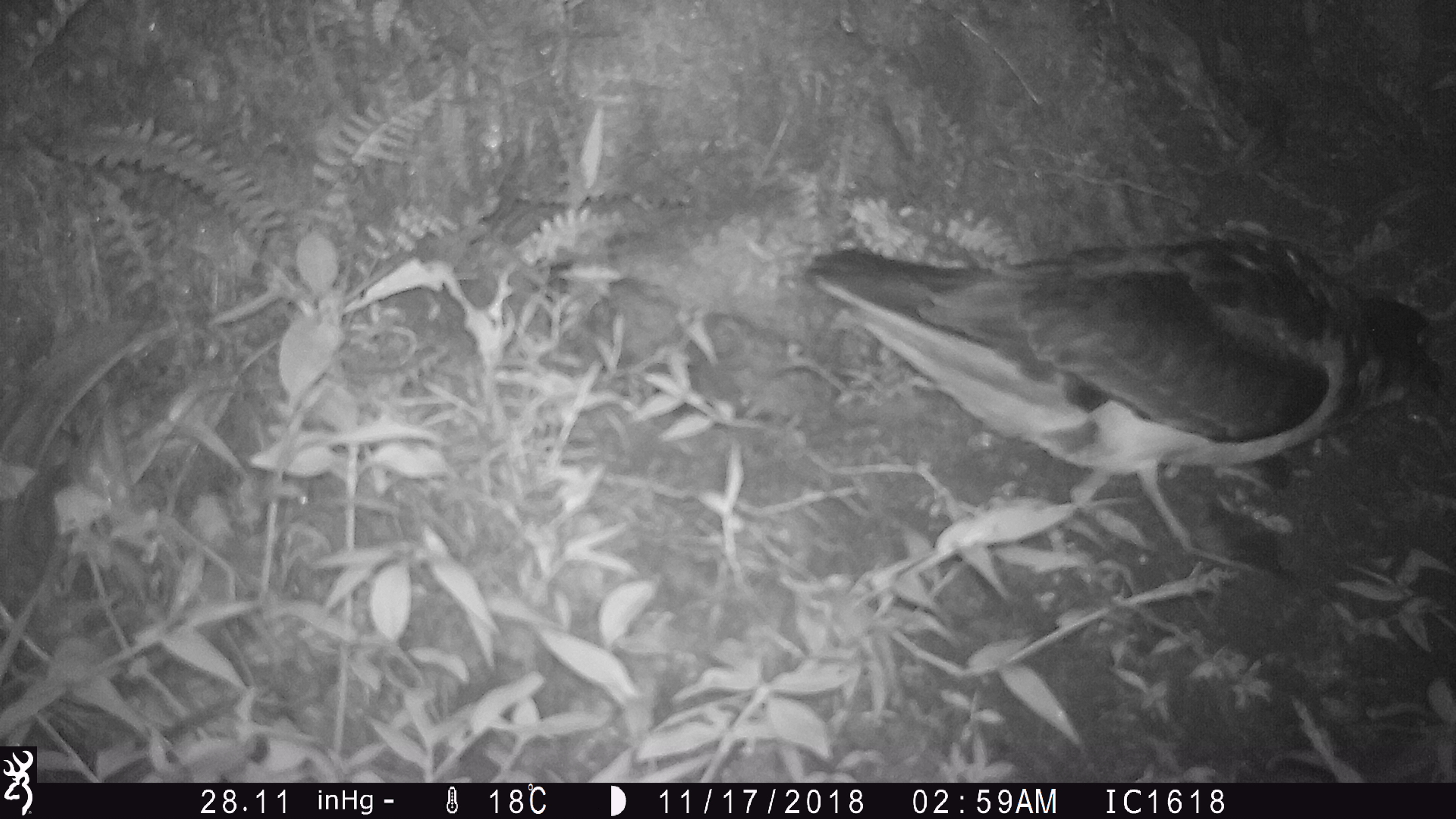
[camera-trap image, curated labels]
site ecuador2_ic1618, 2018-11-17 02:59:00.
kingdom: Animalia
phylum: Chordata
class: Aves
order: Procellariiformes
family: Procellariidae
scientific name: Procellariidae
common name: petrel chick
Petrel chick (Procellariidae).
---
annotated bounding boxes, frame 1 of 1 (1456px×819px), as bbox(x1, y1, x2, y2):
petrel chick: bbox(797, 233, 1382, 579)